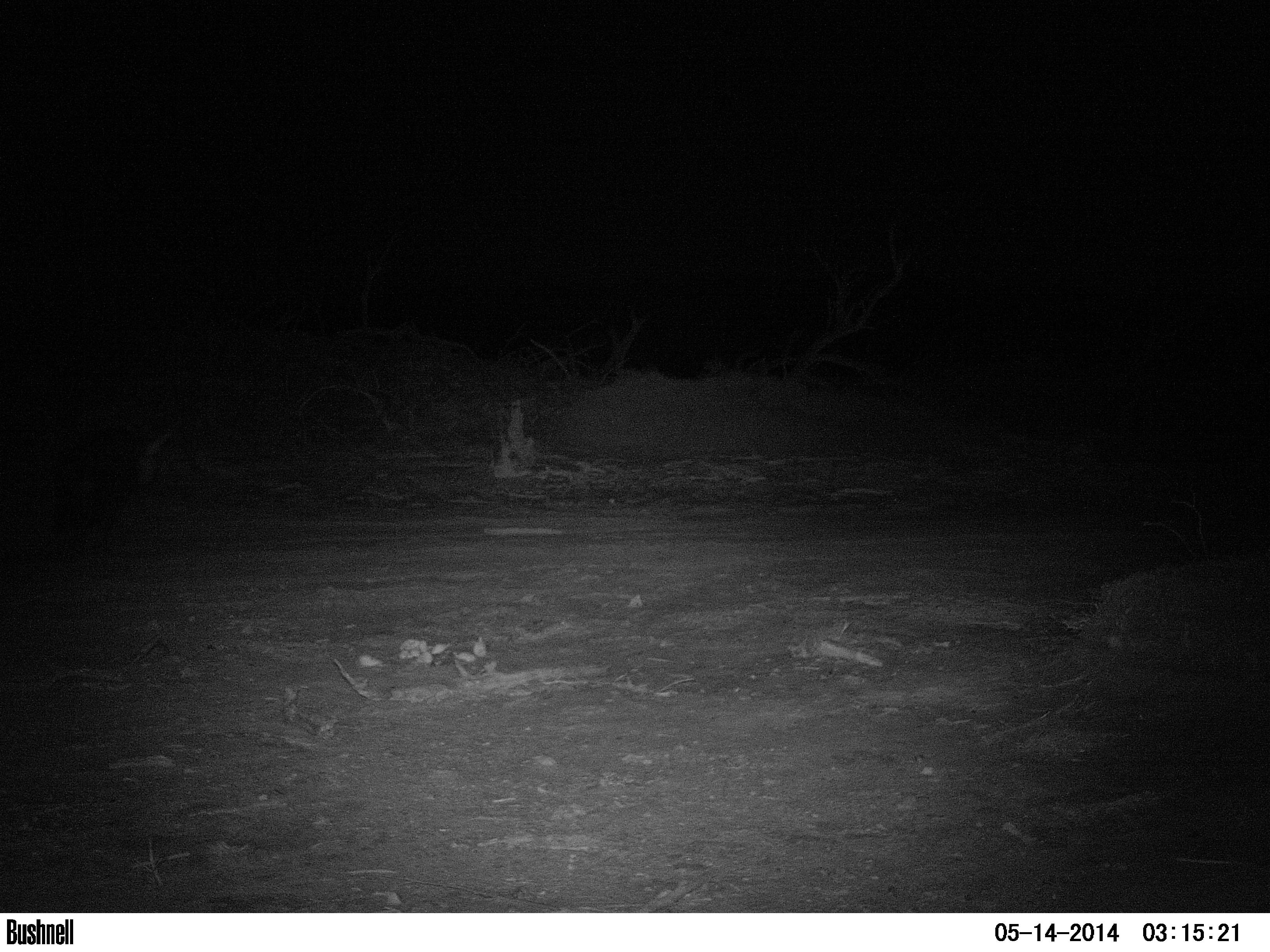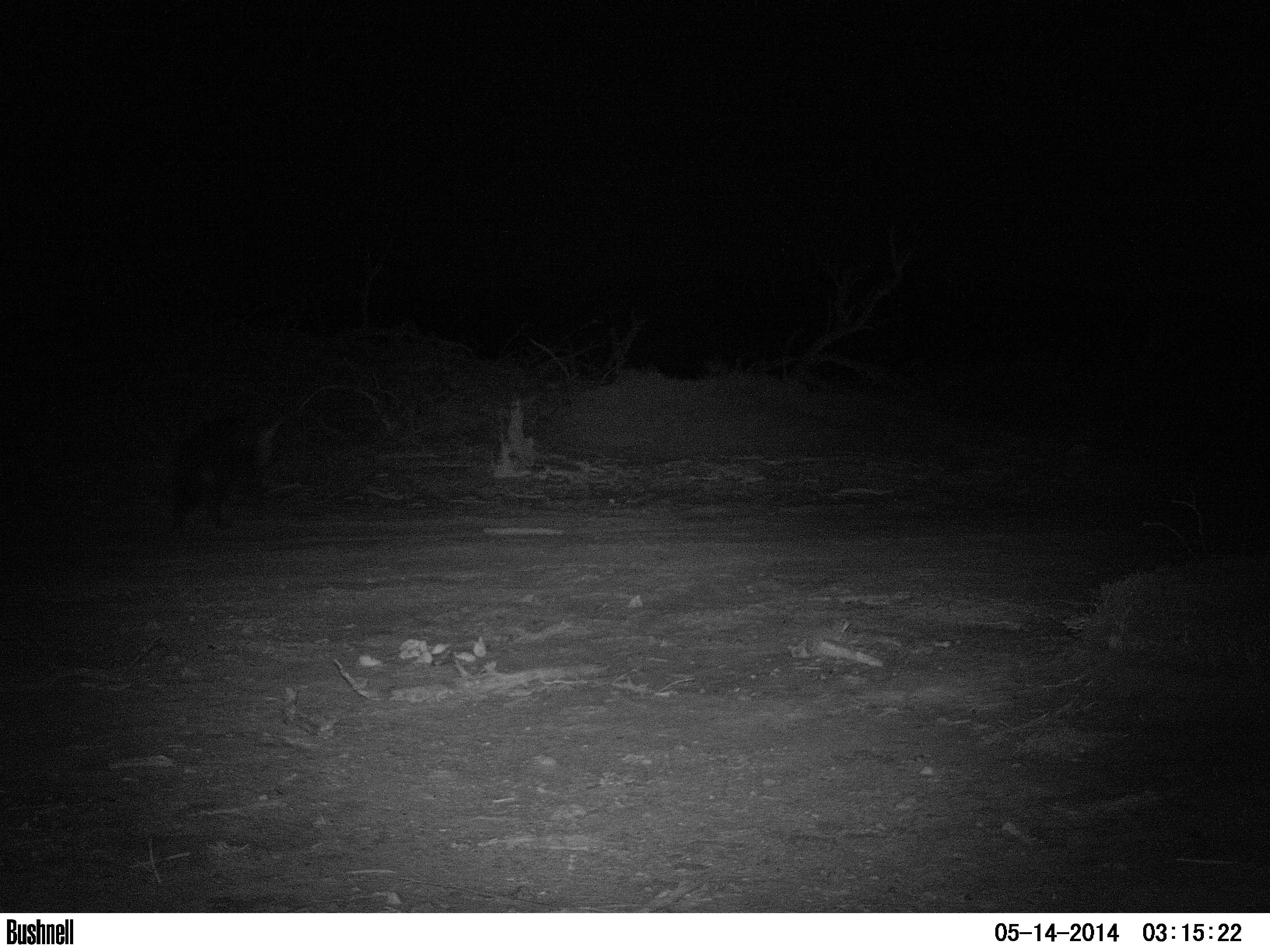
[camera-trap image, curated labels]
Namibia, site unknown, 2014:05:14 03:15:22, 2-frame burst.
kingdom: Animalia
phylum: Chordata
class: Mammalia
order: Carnivora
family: Hyaenidae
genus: Parahyaena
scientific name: Parahyaena brunnea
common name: brown hyena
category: hyaena brunnea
Hyaena brunnea (brown hyena) (Parahyaena brunnea).